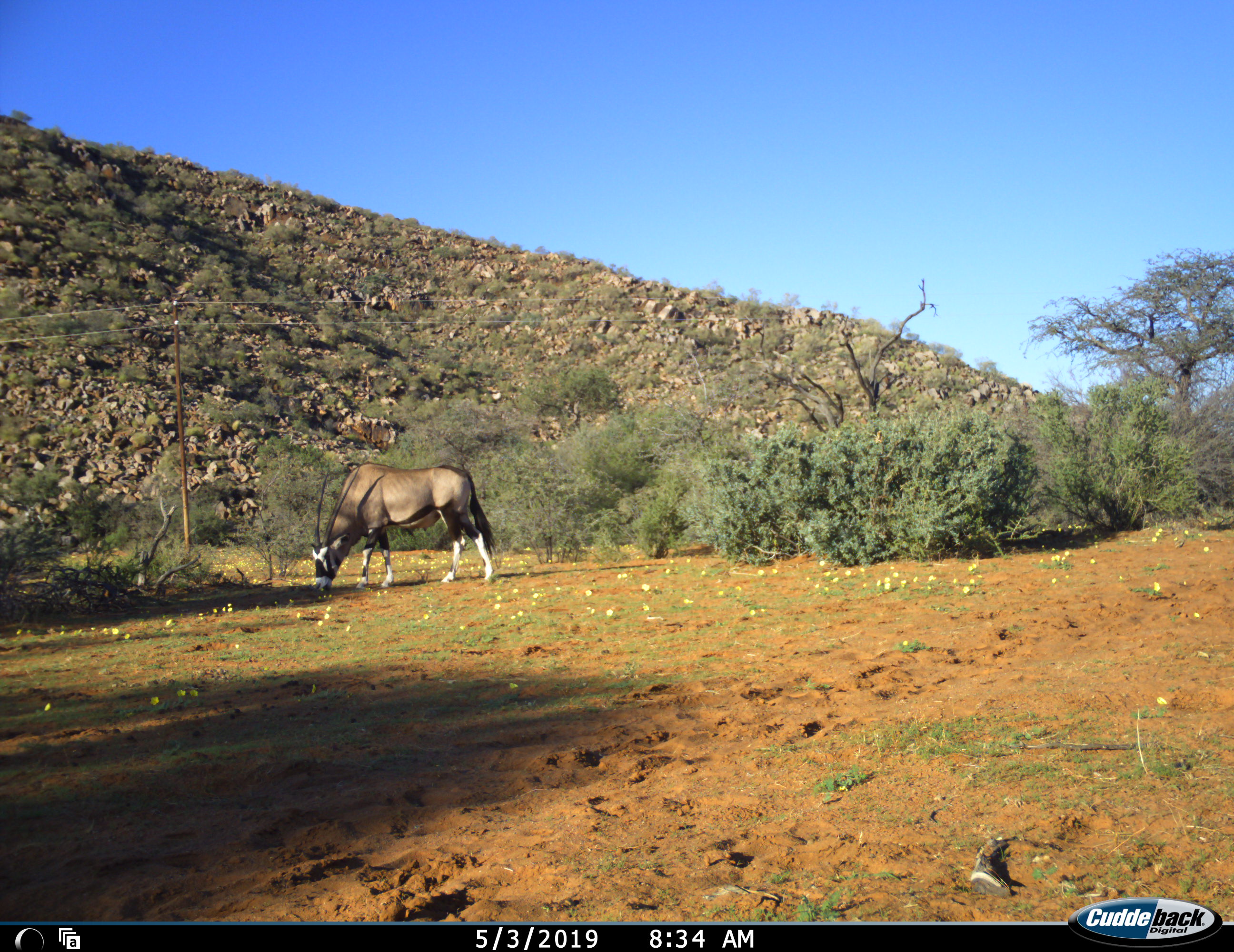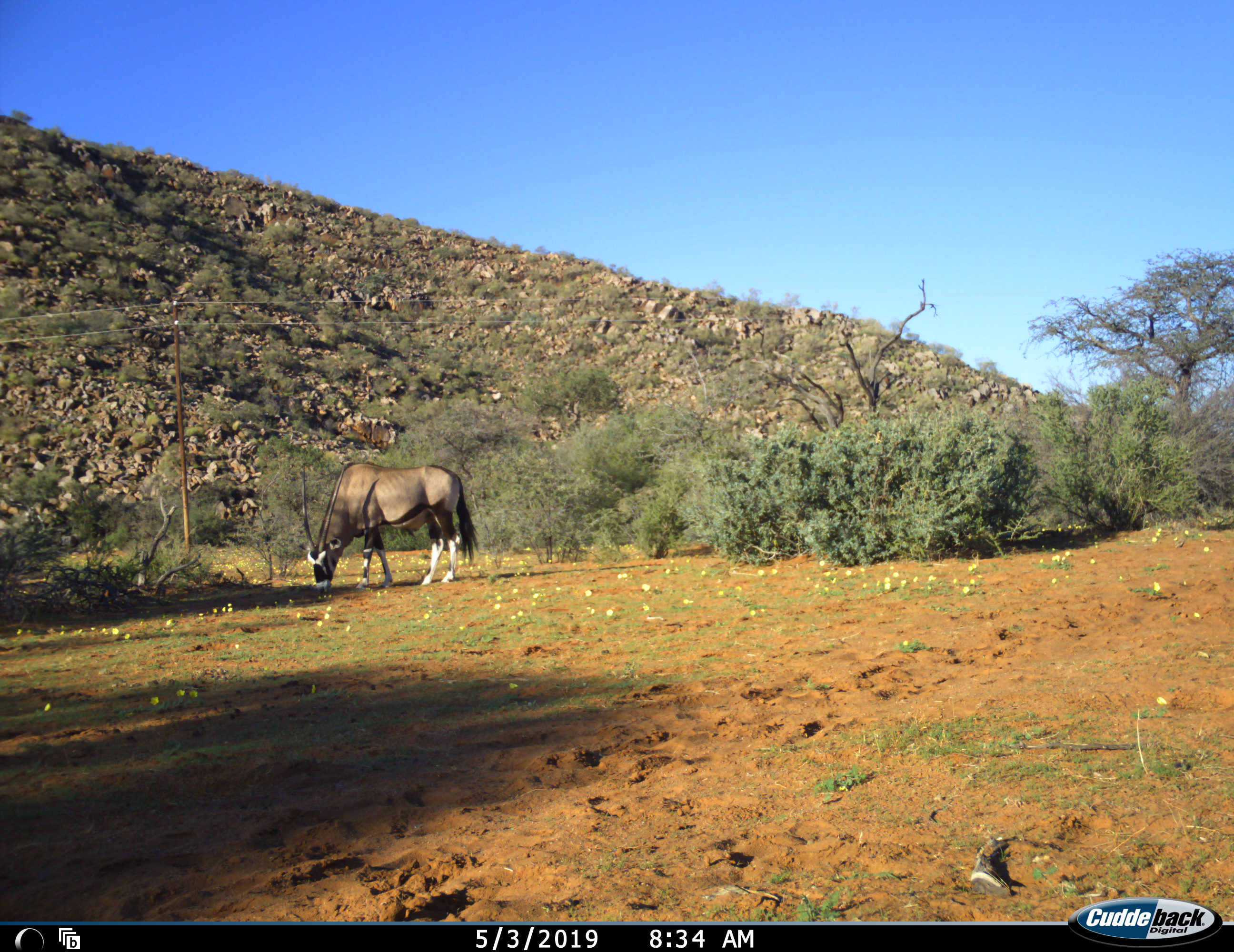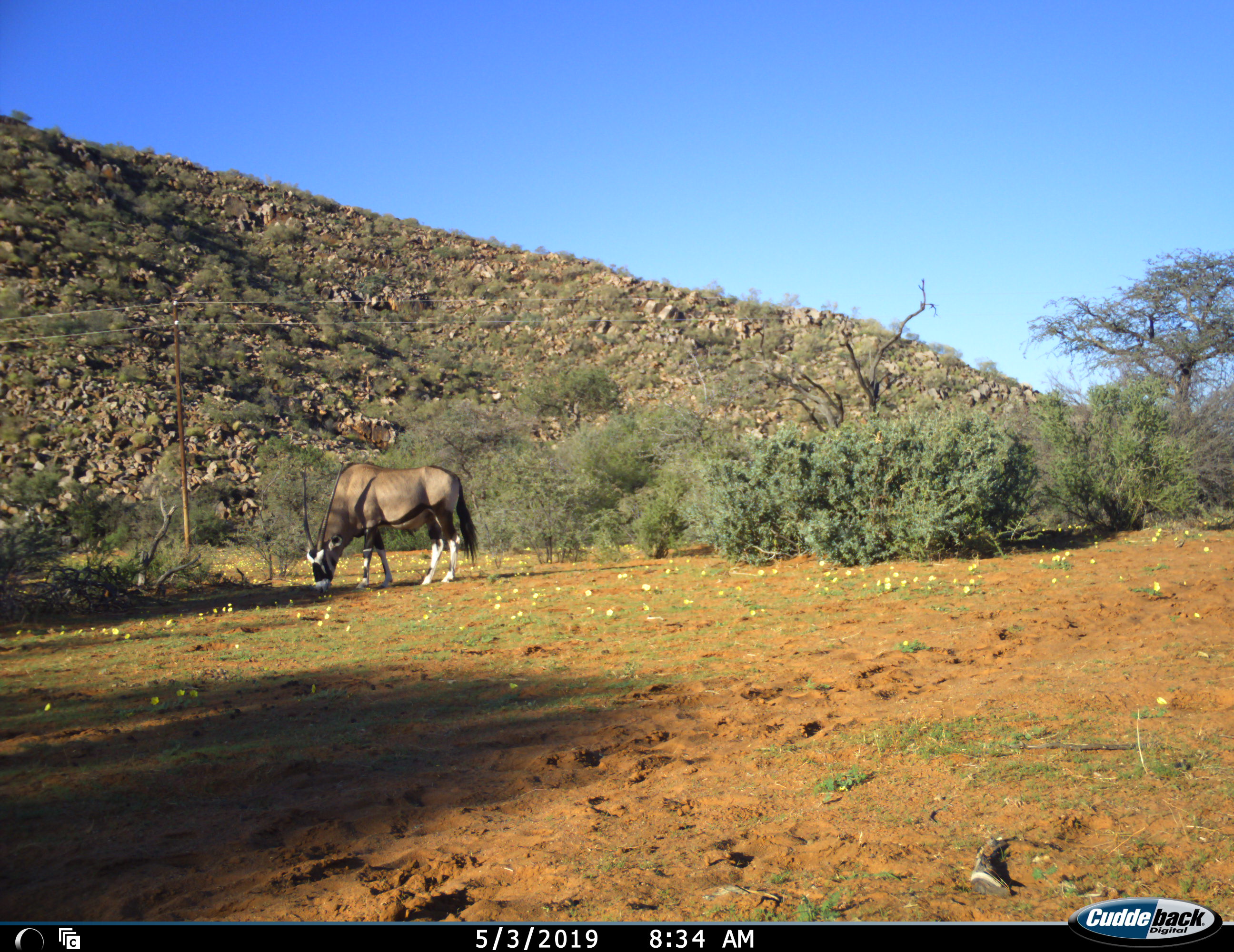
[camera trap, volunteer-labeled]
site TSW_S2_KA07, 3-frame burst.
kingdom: Animalia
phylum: Chordata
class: Mammalia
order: Artiodactyla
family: Bovidae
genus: Oryx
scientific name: Oryx gazella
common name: gemsbok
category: oryx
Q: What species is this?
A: Oryx (gemsbok) (Oryx gazella).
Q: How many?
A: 1.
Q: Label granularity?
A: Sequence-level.